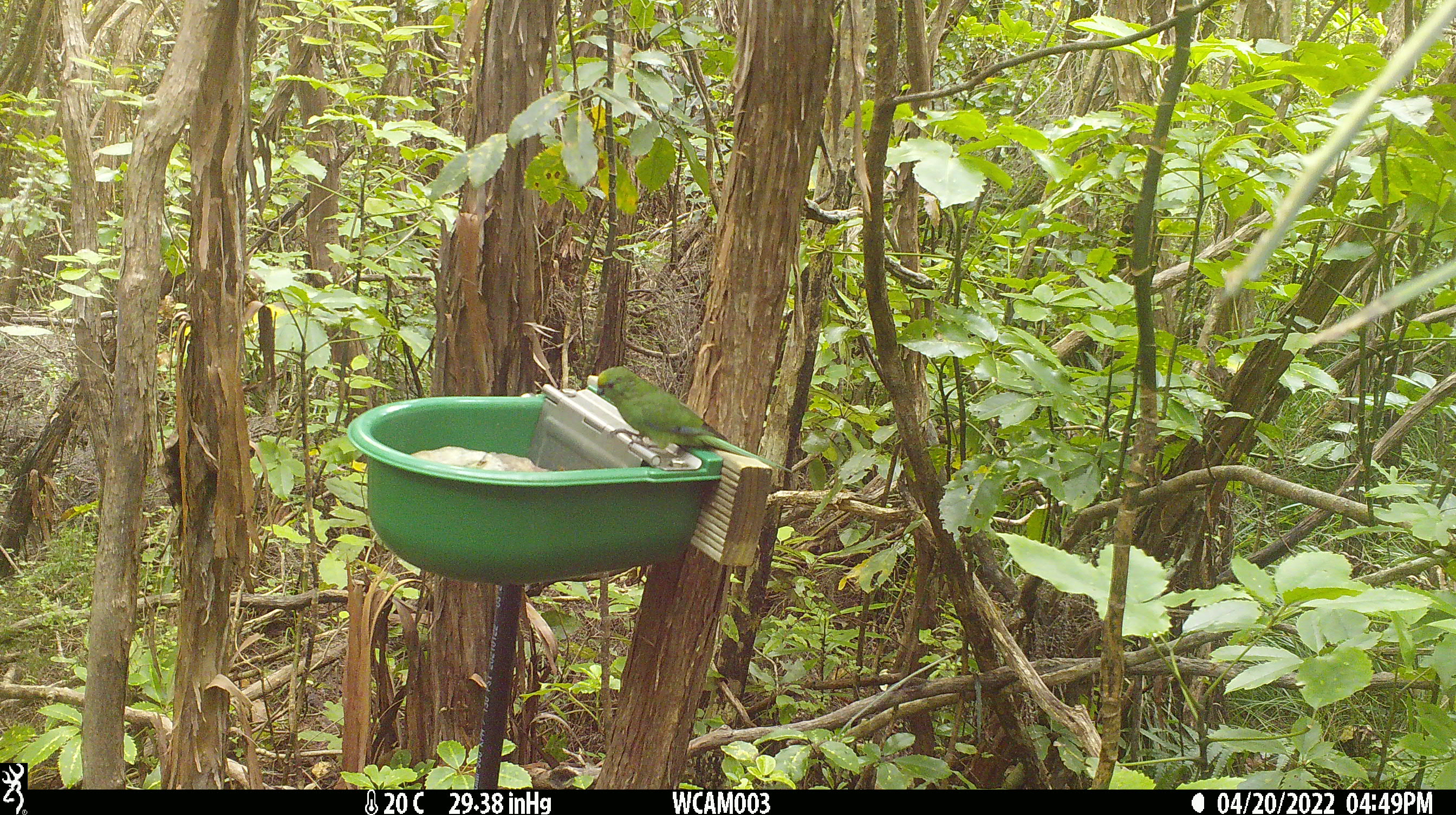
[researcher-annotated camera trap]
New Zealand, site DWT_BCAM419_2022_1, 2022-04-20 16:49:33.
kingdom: Animalia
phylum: Chordata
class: Aves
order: Psittaciformes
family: Psittaculidae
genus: Cyanoramphus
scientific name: Cyanoramphus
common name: parakeet